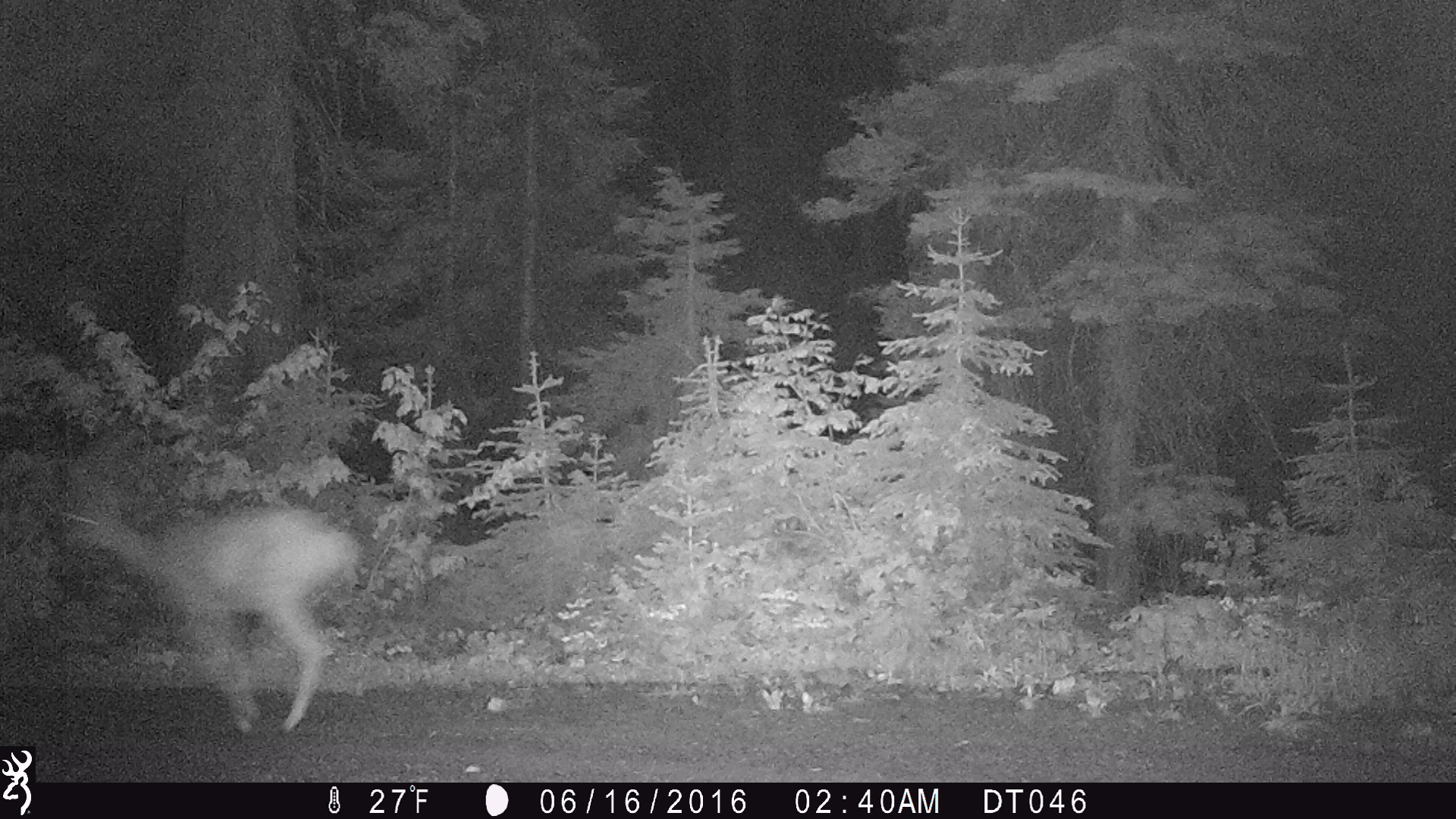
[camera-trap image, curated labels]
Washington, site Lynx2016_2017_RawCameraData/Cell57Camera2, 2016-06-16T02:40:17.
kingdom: Animalia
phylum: Chordata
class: Mammalia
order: Artiodactyla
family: Cervidae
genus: Odocoileus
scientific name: Odocoileus hemionus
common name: mule deer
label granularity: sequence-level